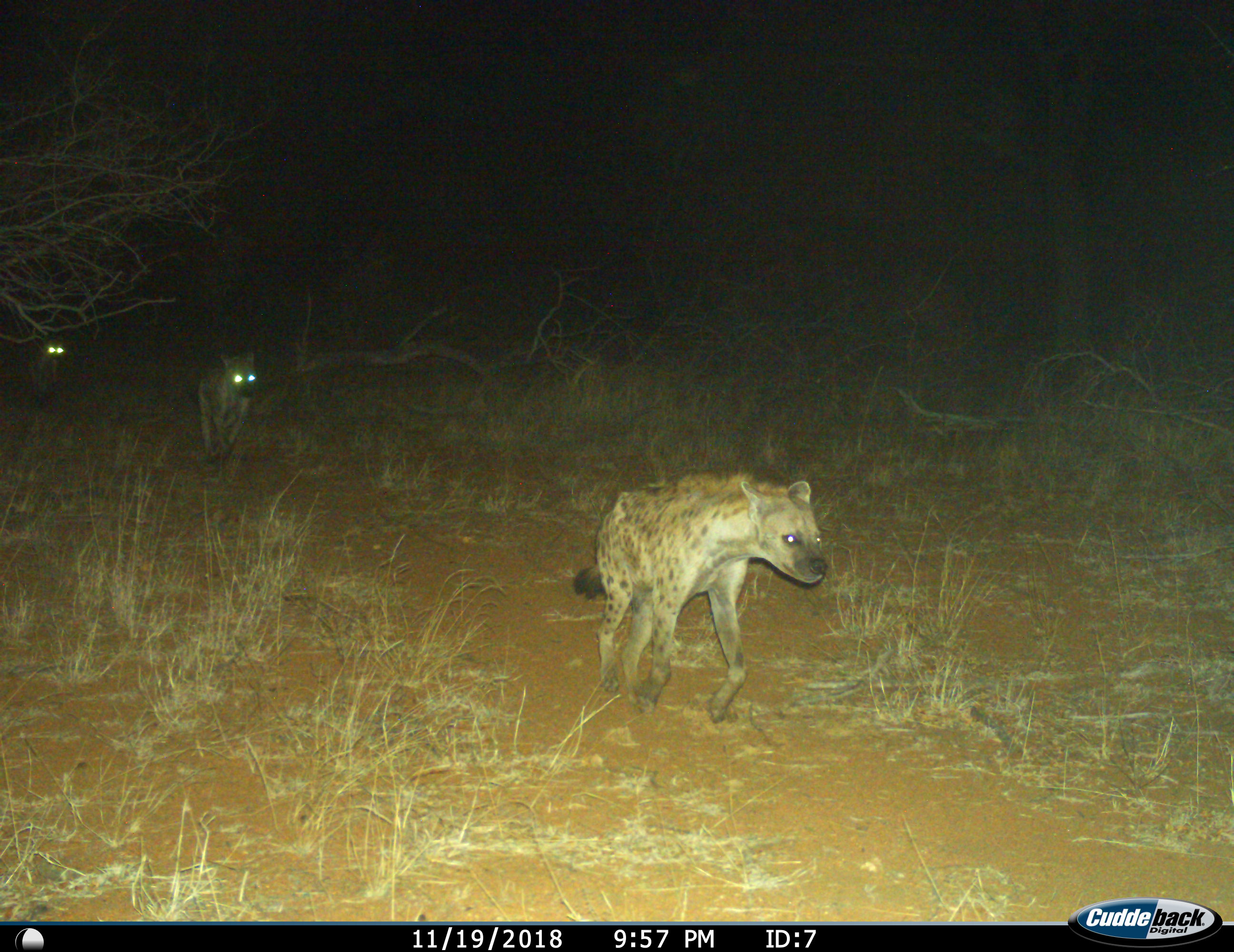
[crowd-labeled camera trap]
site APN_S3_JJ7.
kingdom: Animalia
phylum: Chordata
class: Mammalia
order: Carnivora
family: Hyaenidae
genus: Crocuta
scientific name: Crocuta crocuta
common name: spotted hyena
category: hyenaspotted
Hyenaspotted (spotted hyena) (Crocuta crocuta), count 3. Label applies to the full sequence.